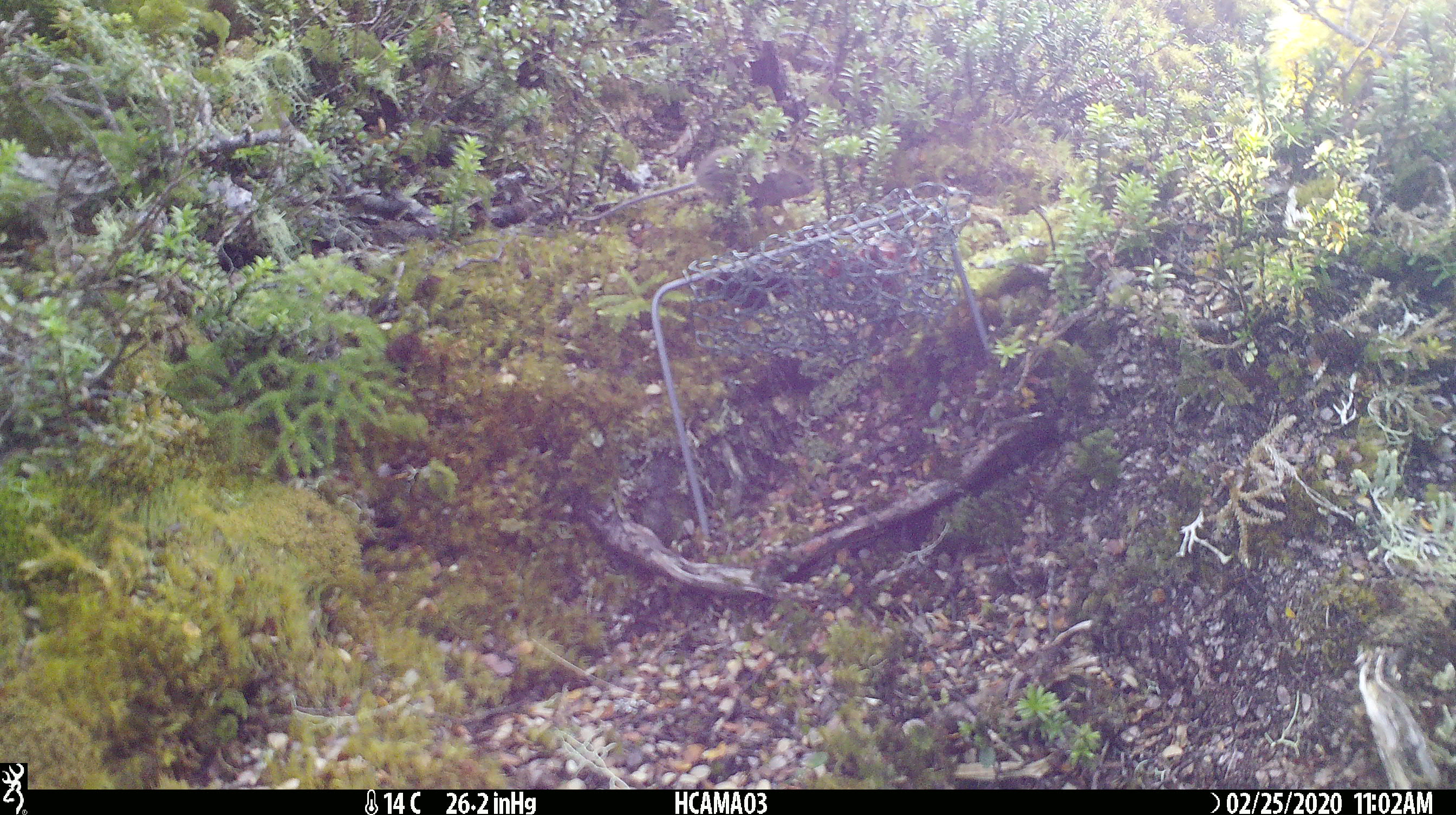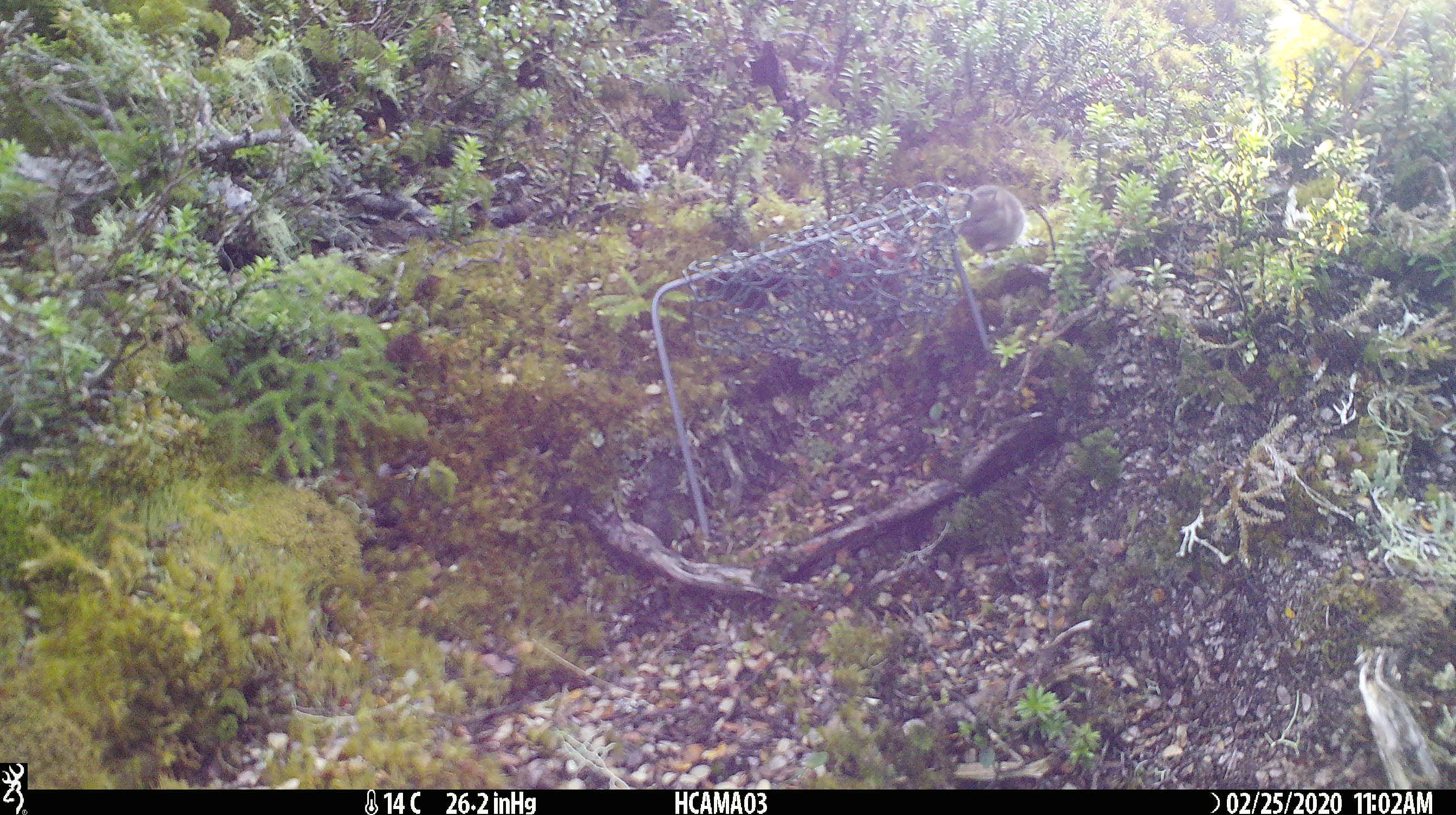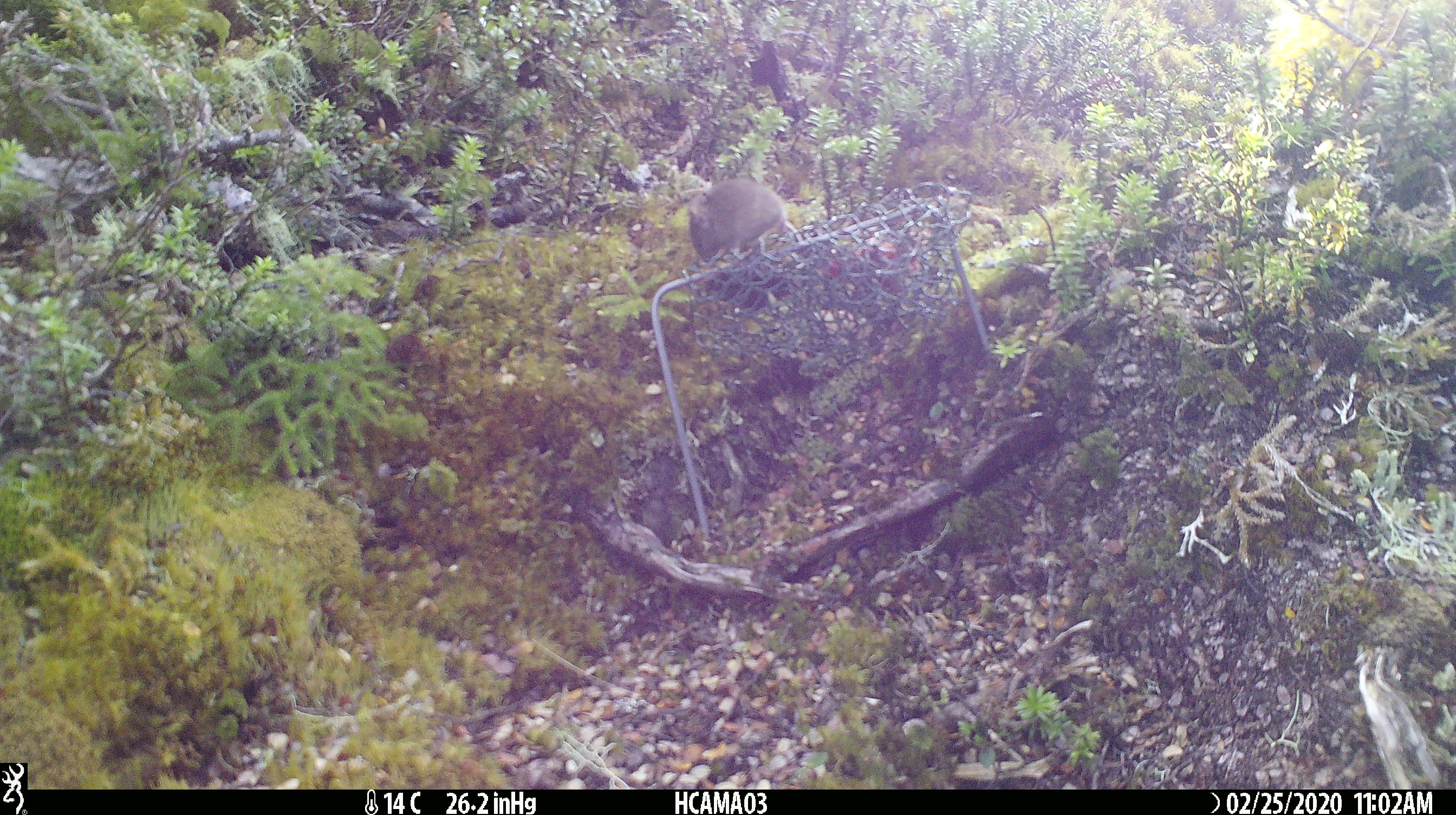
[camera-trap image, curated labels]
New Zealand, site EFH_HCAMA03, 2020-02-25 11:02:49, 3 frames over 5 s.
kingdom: Animalia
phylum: Chordata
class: Mammalia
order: Rodentia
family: Muridae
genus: Mus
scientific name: Mus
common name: mouse